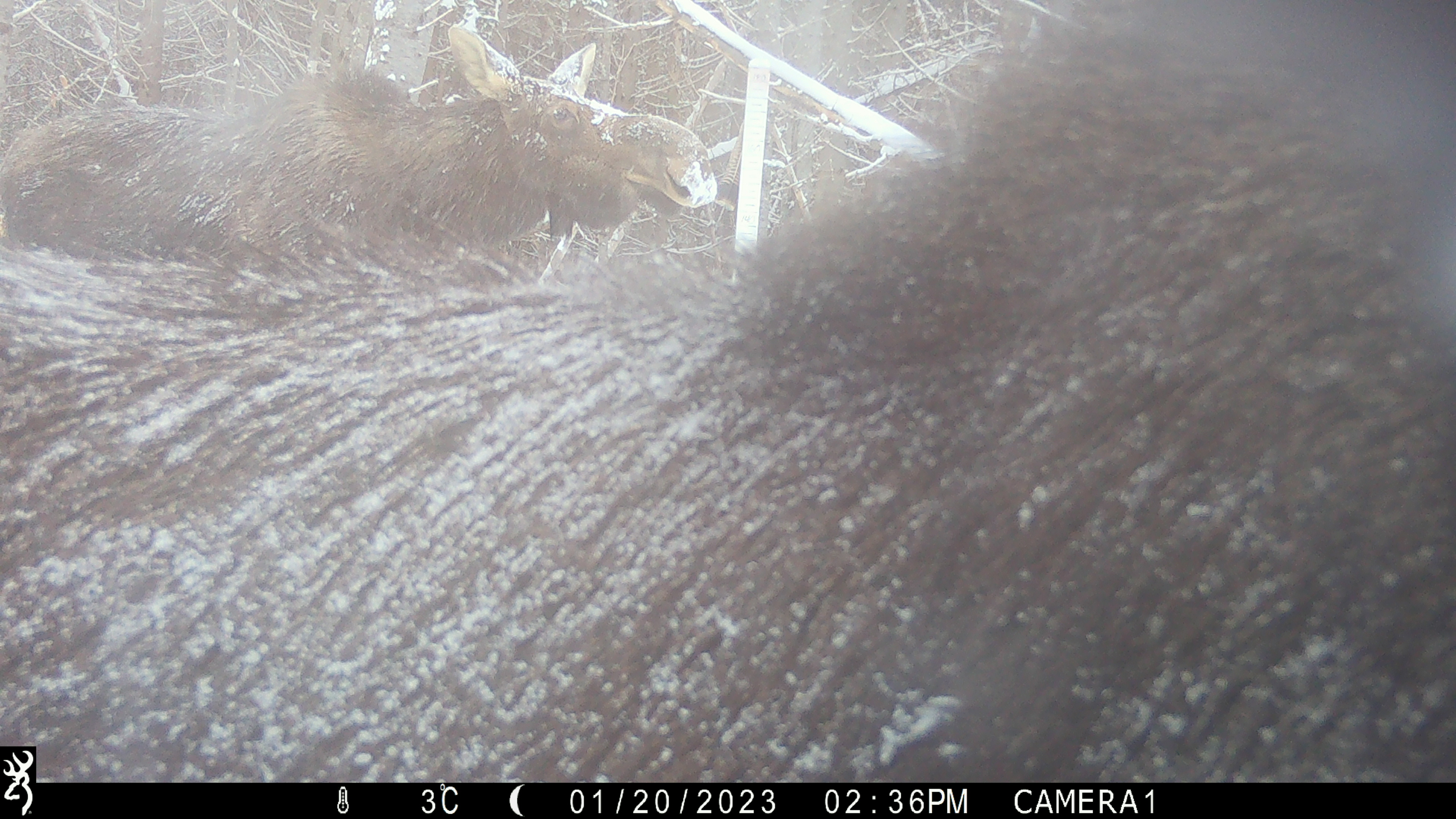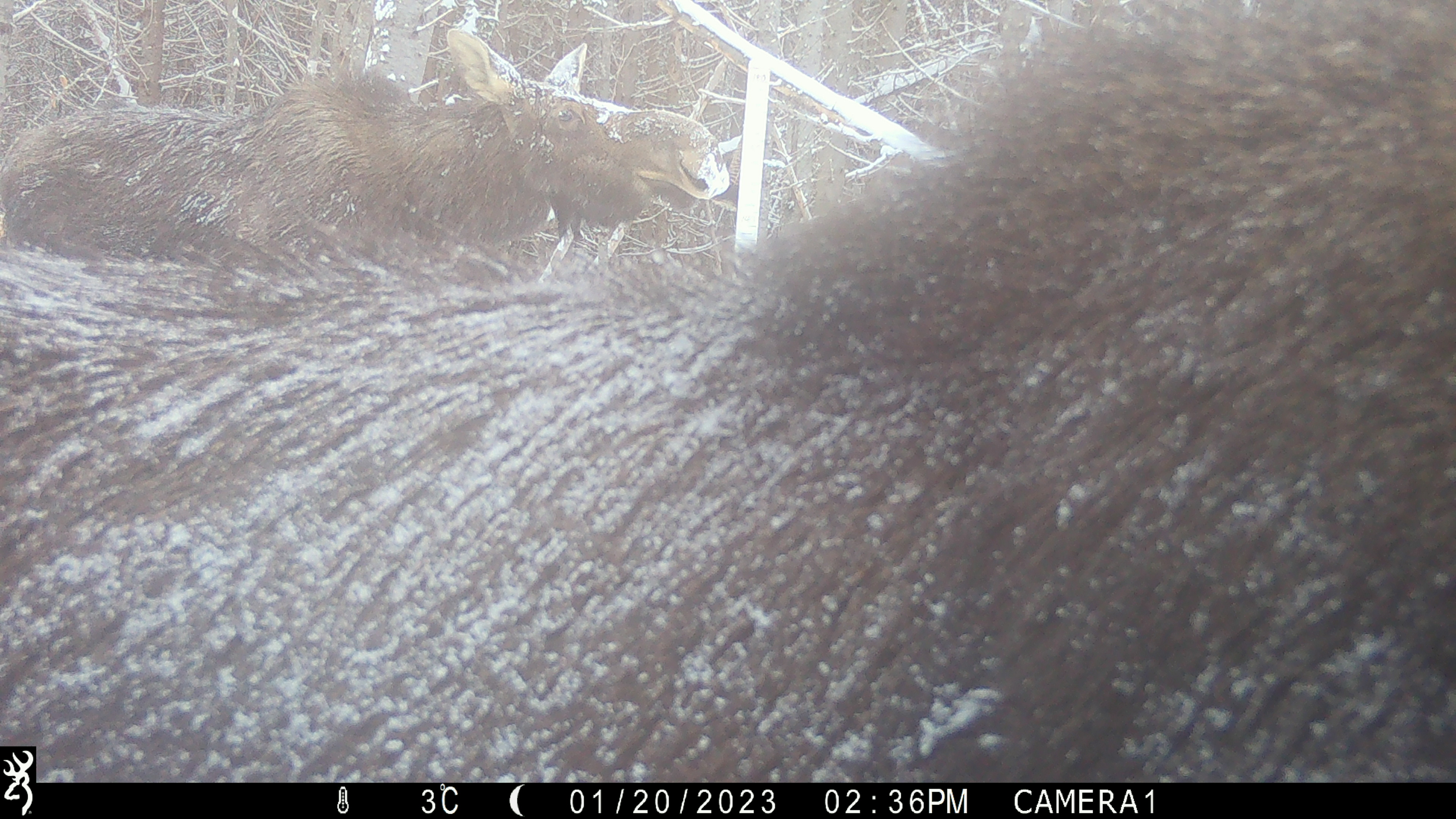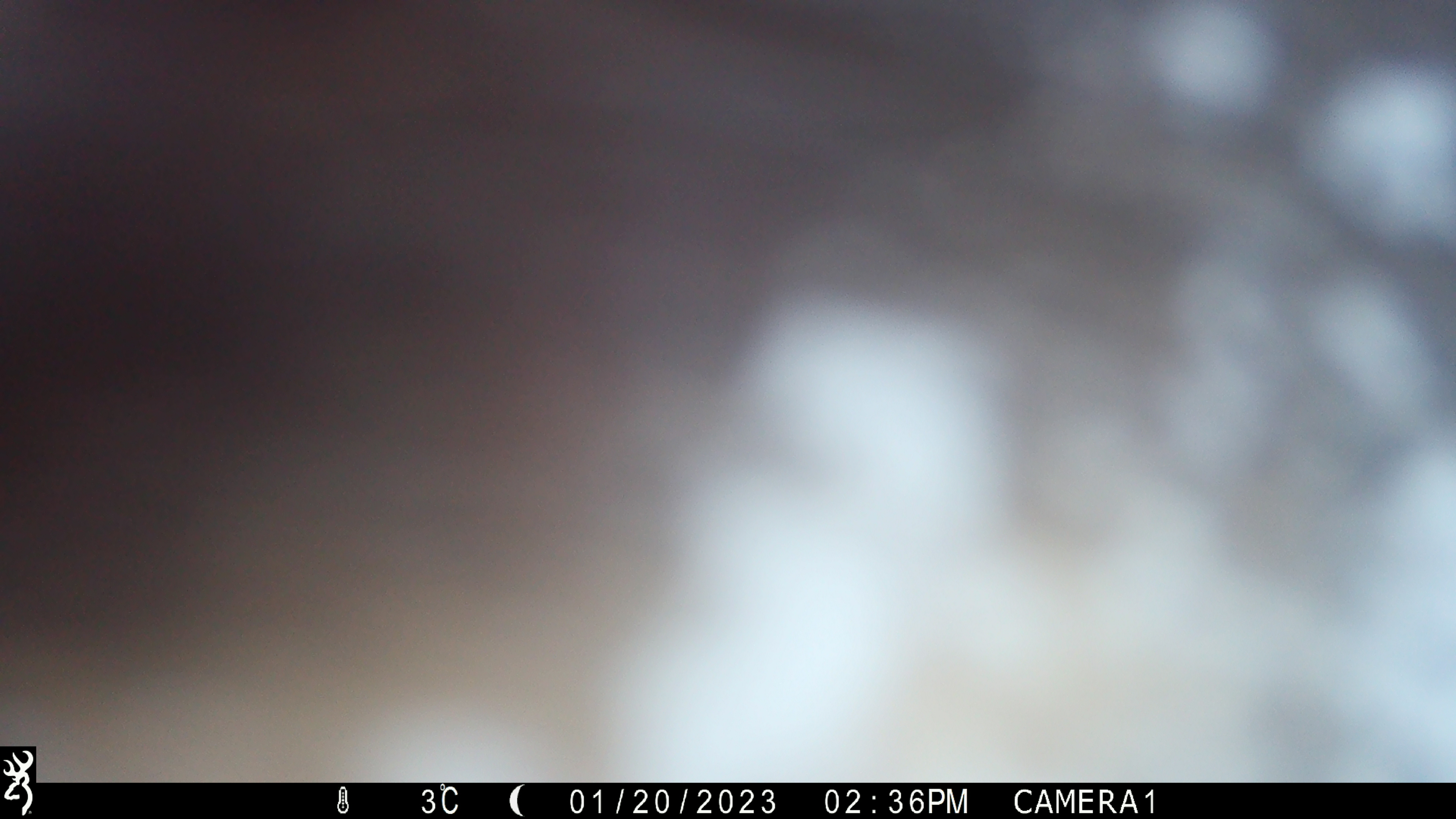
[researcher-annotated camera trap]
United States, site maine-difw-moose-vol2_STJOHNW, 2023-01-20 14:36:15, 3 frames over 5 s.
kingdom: Animalia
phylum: Chordata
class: Mammalia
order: Artiodactyla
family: Cervidae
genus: Alces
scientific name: Alces alces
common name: moose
Moose (Alces alces).